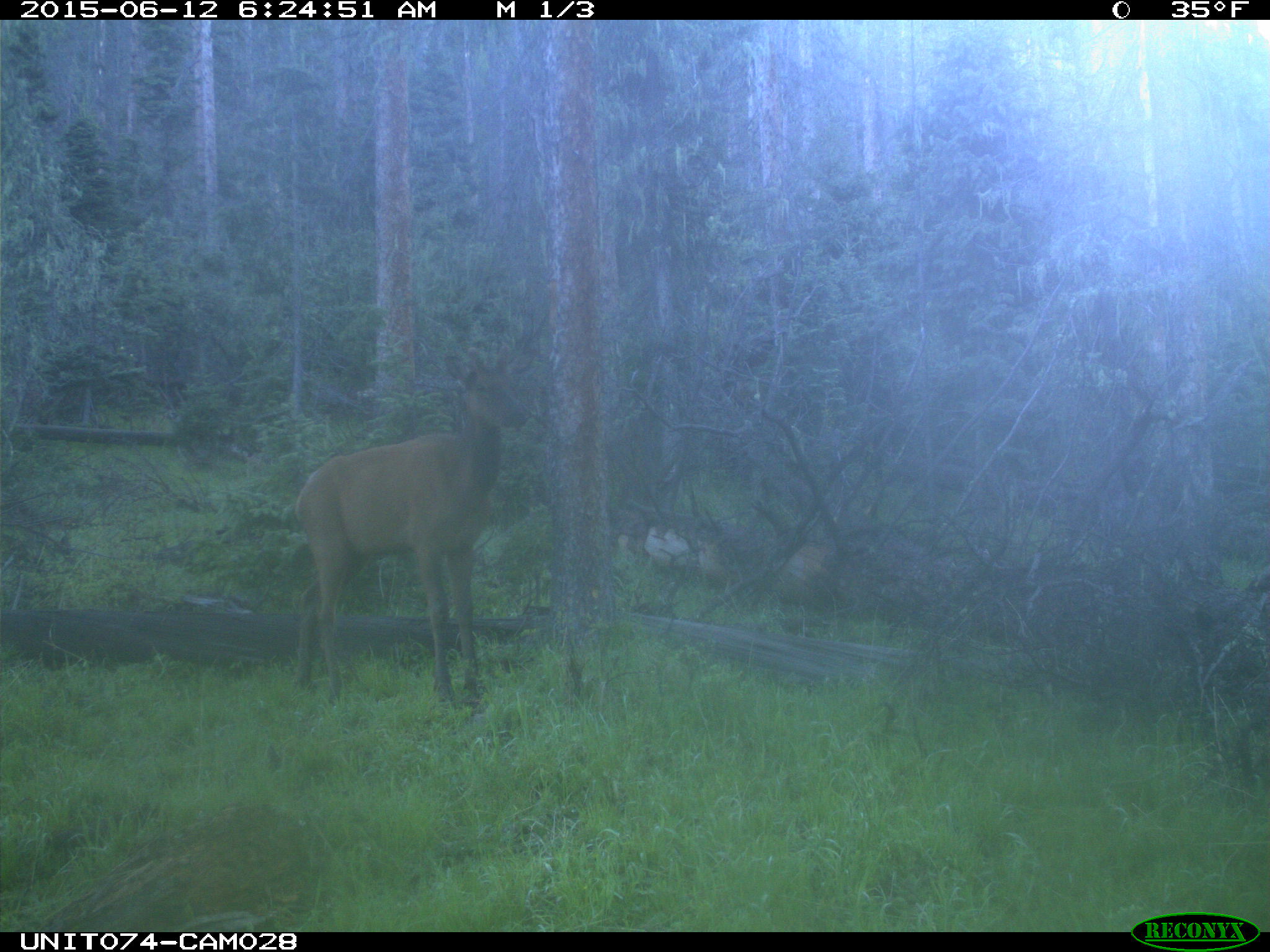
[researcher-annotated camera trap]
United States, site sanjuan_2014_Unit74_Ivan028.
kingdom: Animalia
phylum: Chordata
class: Mammalia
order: Artiodactyla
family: Cervidae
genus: Cervus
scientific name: Cervus elaphus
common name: red deer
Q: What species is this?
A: Cervus elaphus (red deer).